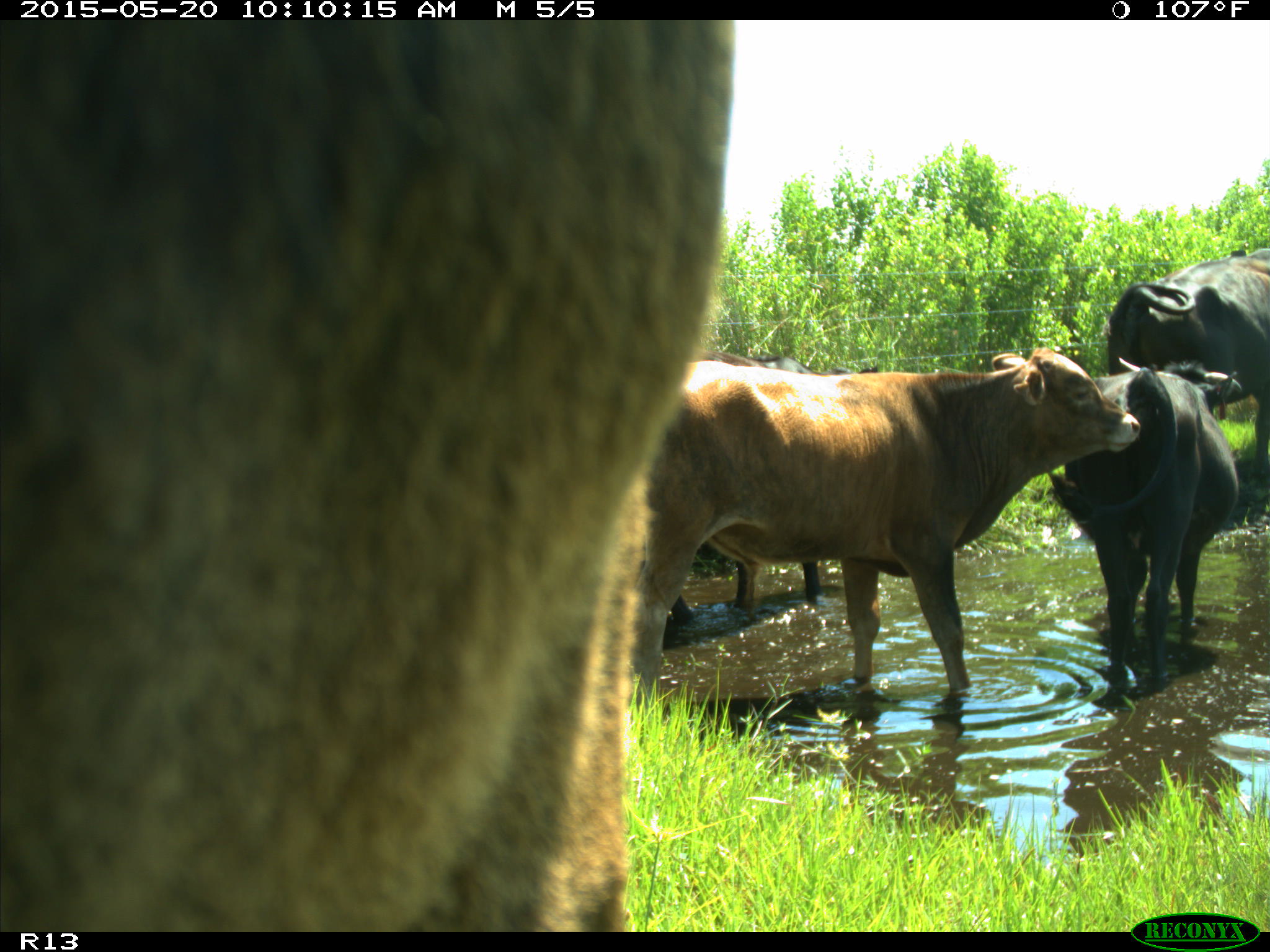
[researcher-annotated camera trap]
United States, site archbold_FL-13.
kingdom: Animalia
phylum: Chordata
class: Mammalia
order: Artiodactyla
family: Bovidae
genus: Bos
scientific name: Bos taurus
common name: domestic cow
Bos taurus (domestic cow).